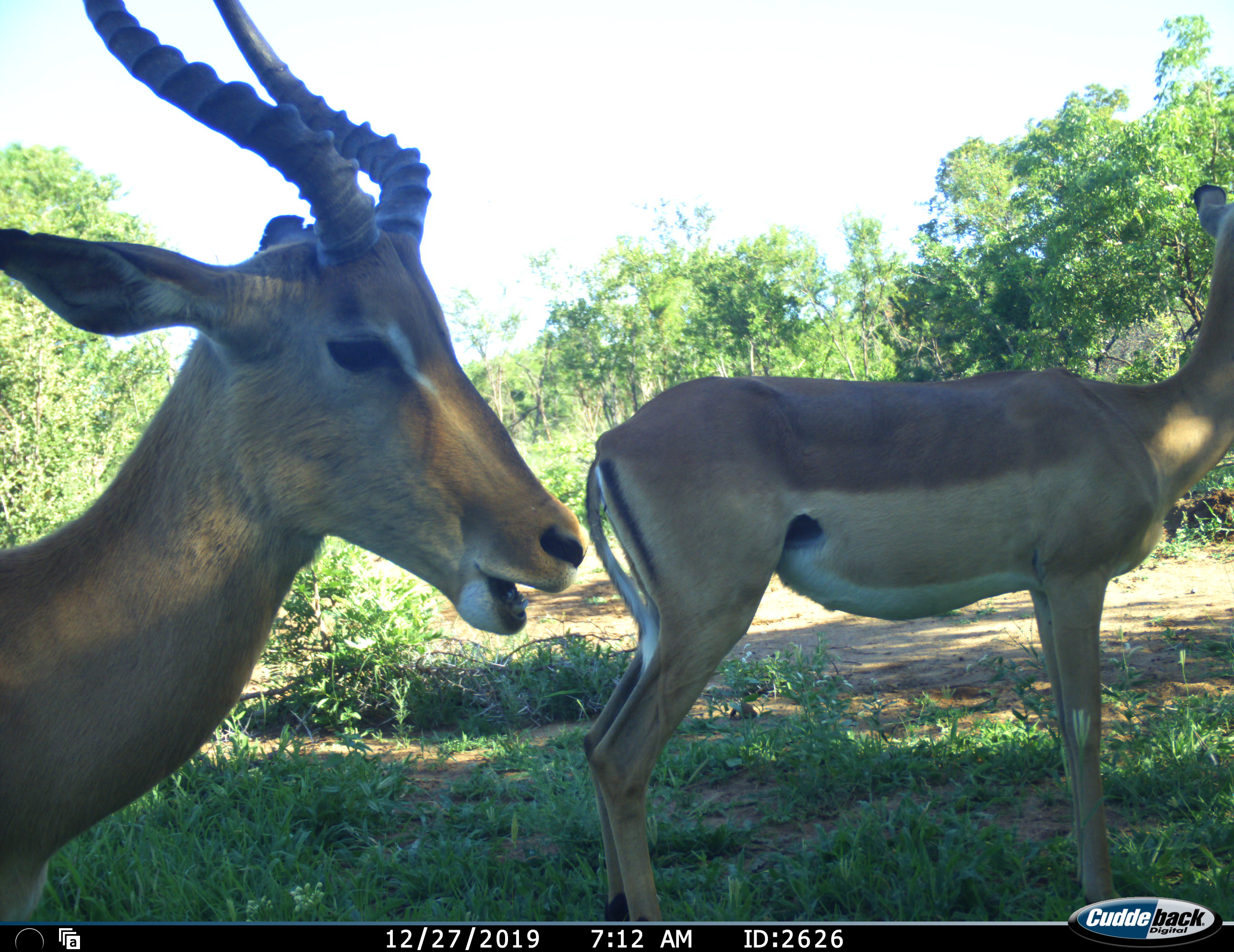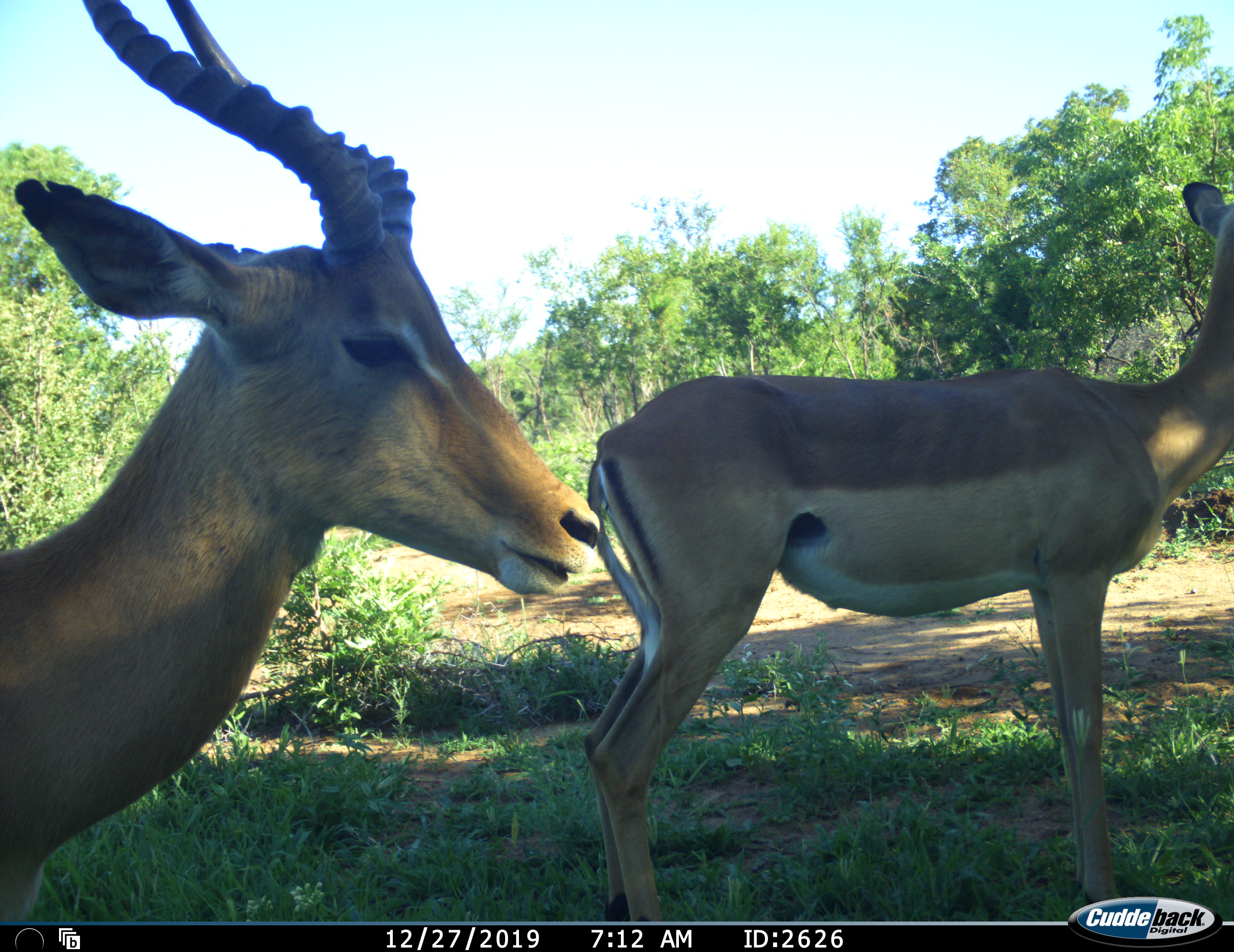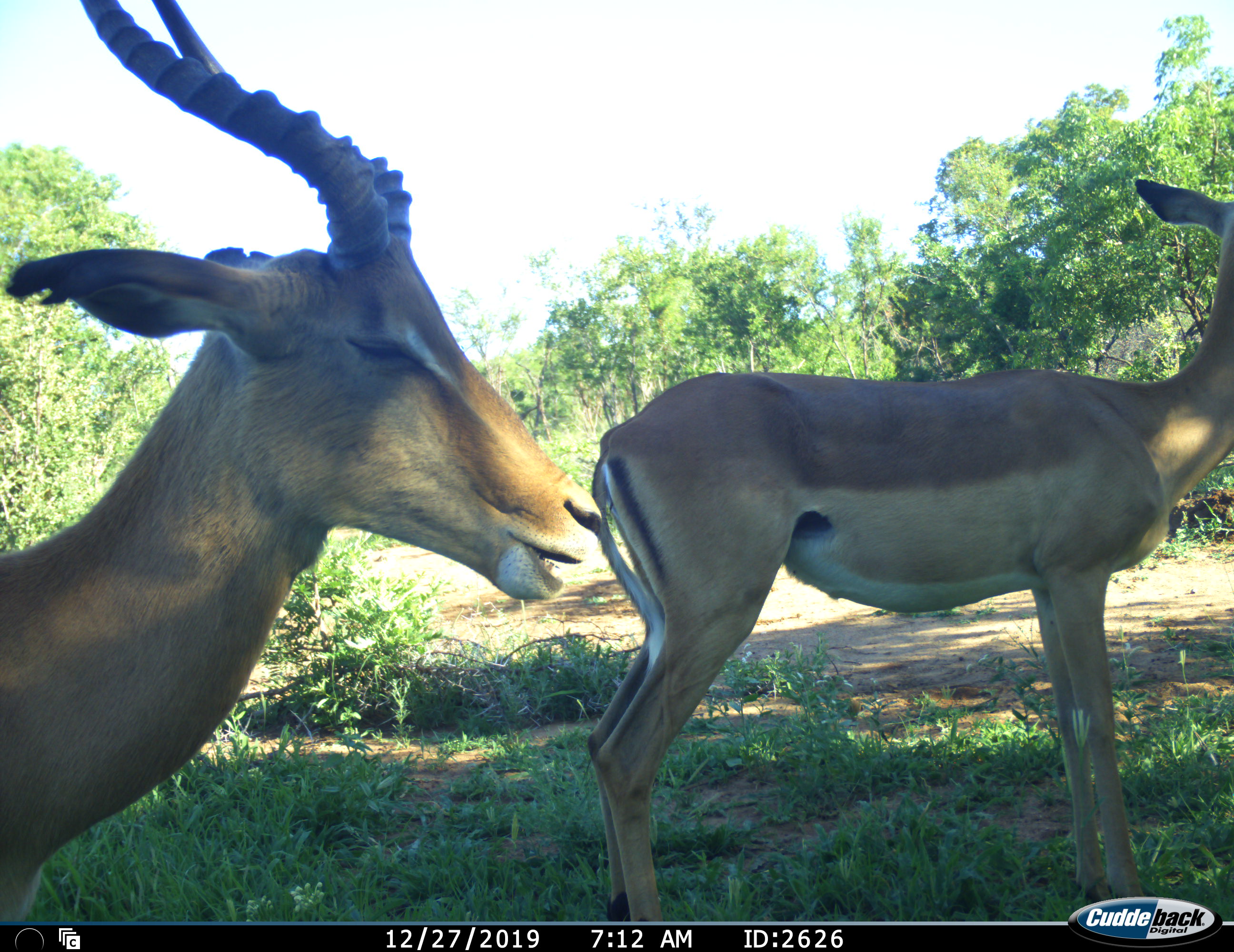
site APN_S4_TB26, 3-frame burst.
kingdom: Animalia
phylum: Chordata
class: Mammalia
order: Artiodactyla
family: Bovidae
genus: Aepyceros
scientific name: Aepyceros melampus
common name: impala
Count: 2.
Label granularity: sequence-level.